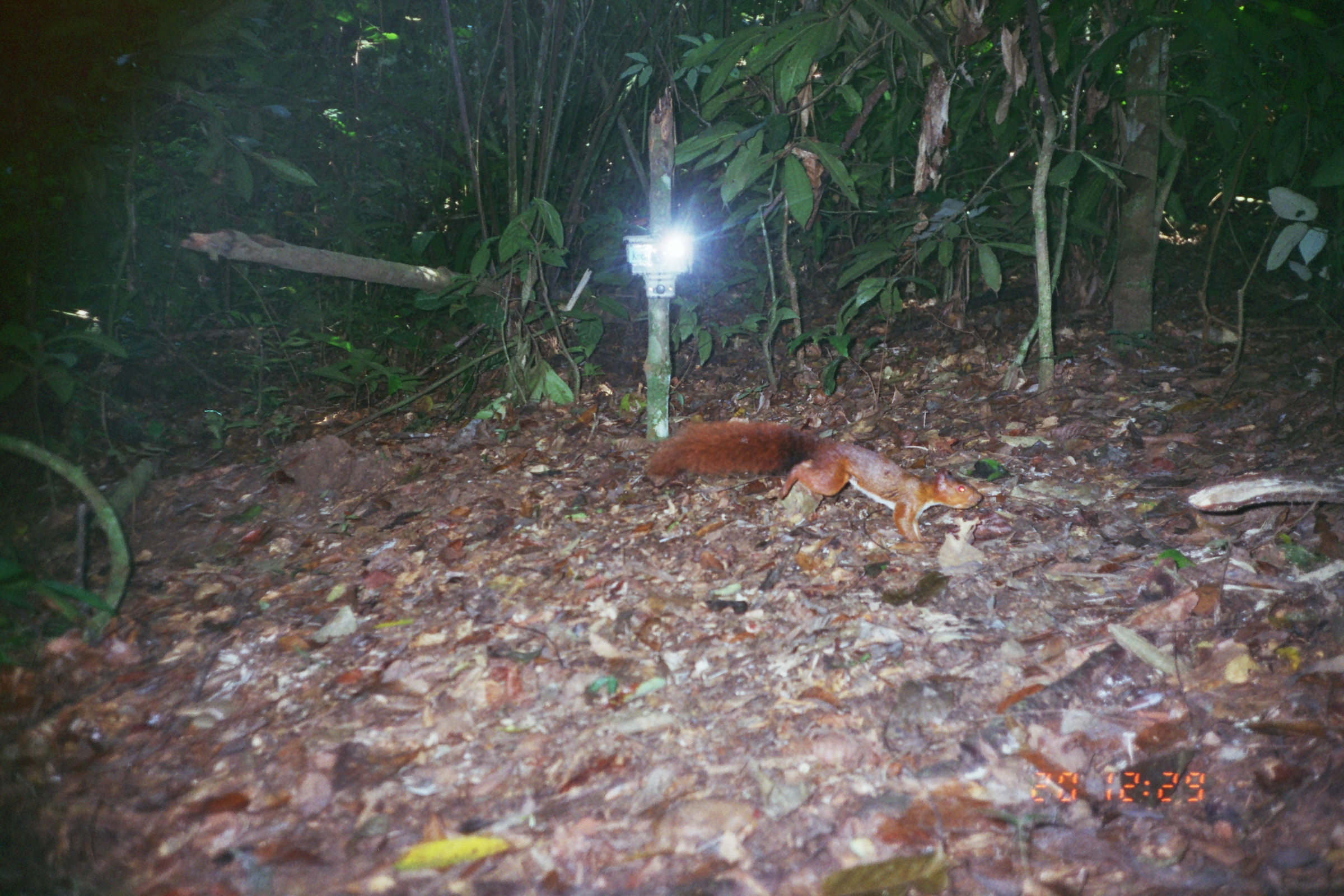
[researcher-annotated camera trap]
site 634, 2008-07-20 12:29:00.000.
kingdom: Animalia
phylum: Chordata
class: Mammalia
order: Rodentia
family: Sciuridae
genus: Sciurus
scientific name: Sciurus spadiceus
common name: southern amazon red squirrel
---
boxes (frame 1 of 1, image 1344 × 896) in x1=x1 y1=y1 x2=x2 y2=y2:
sciurus spadiceus: x1=645 y1=419 x2=983 y2=546